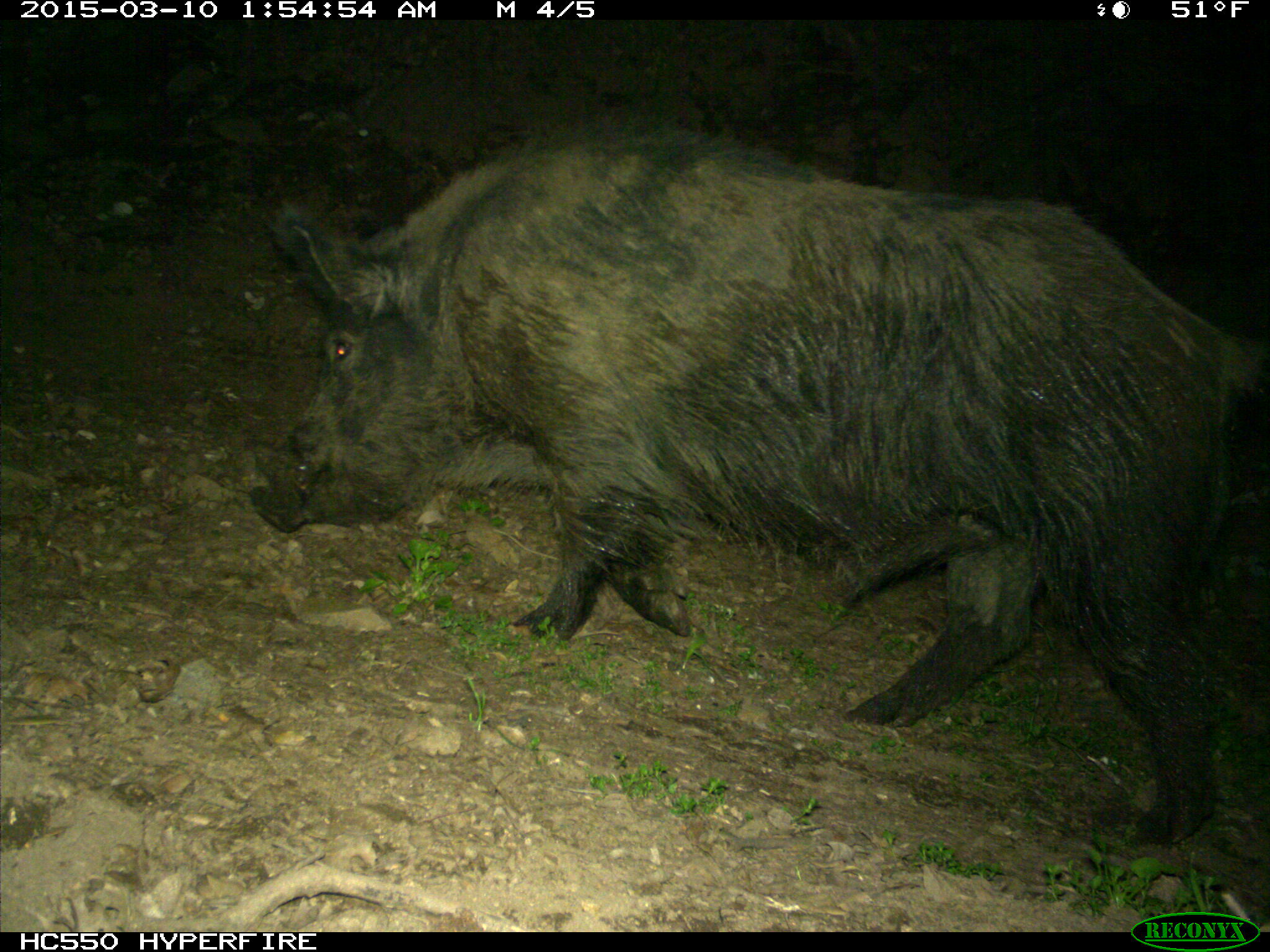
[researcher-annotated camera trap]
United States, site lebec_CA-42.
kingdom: Animalia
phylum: Chordata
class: Mammalia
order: Artiodactyla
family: Suidae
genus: Sus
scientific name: Sus scrofa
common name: wild boar